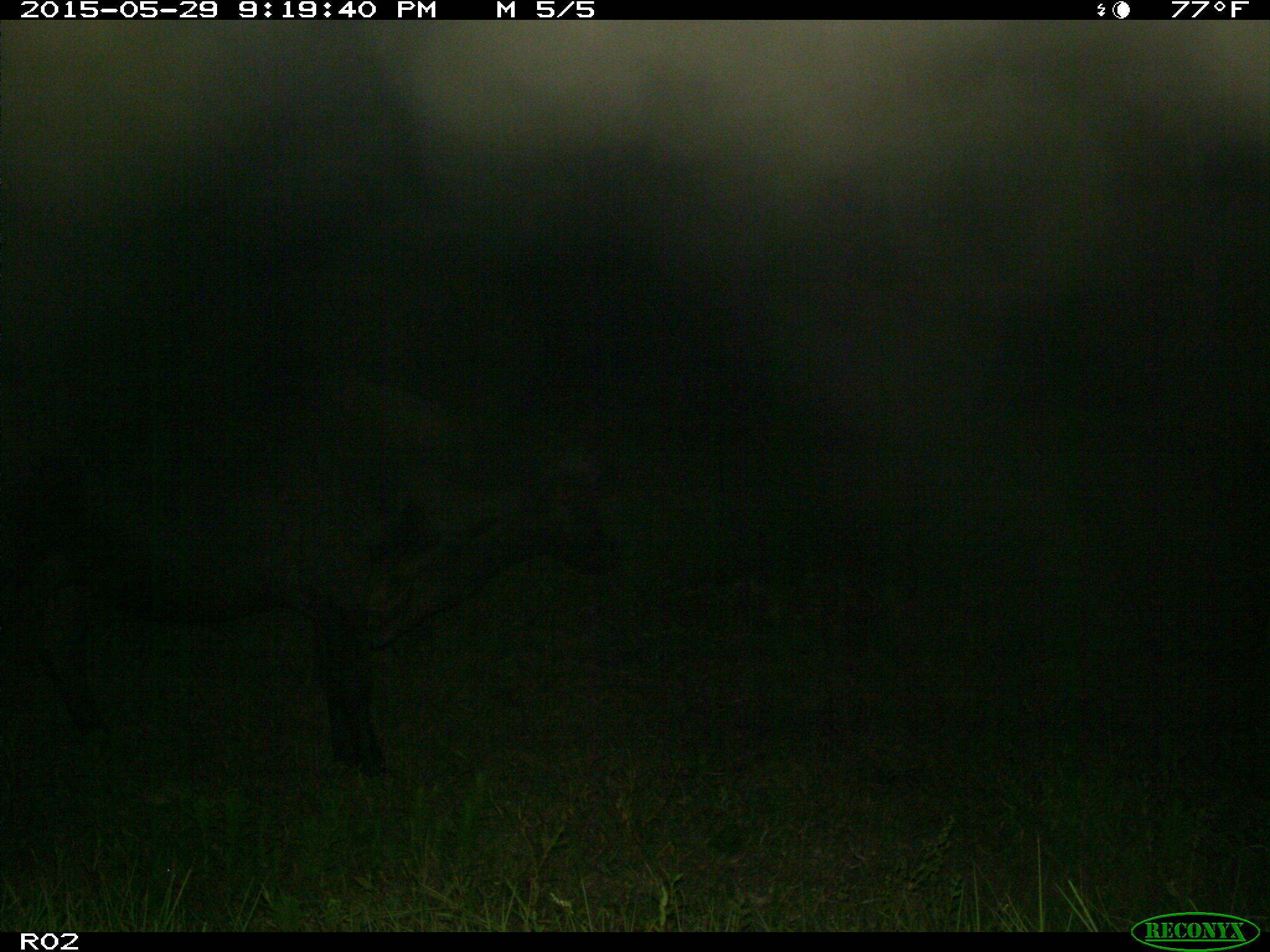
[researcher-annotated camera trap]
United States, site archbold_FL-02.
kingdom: Animalia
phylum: Chordata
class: Mammalia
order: Artiodactyla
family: Bovidae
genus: Bos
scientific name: Bos taurus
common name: domestic cow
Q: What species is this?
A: Bos taurus (domestic cow).